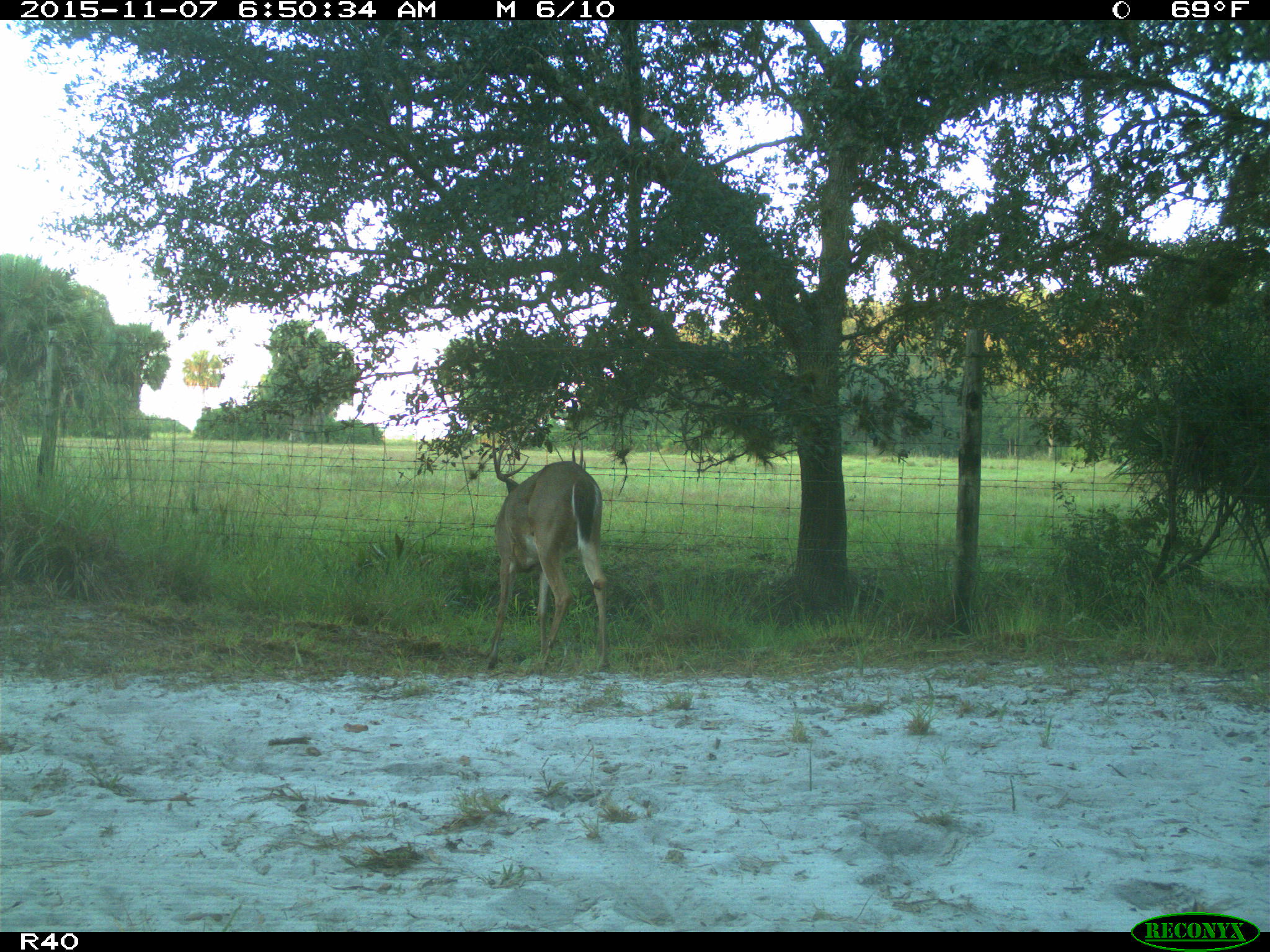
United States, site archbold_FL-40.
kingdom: Animalia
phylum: Chordata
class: Mammalia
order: Artiodactyla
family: Cervidae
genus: Odocoileus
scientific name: Odocoileus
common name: deer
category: unidentified deer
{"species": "unidentified deer (deer) (Odocoileus)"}